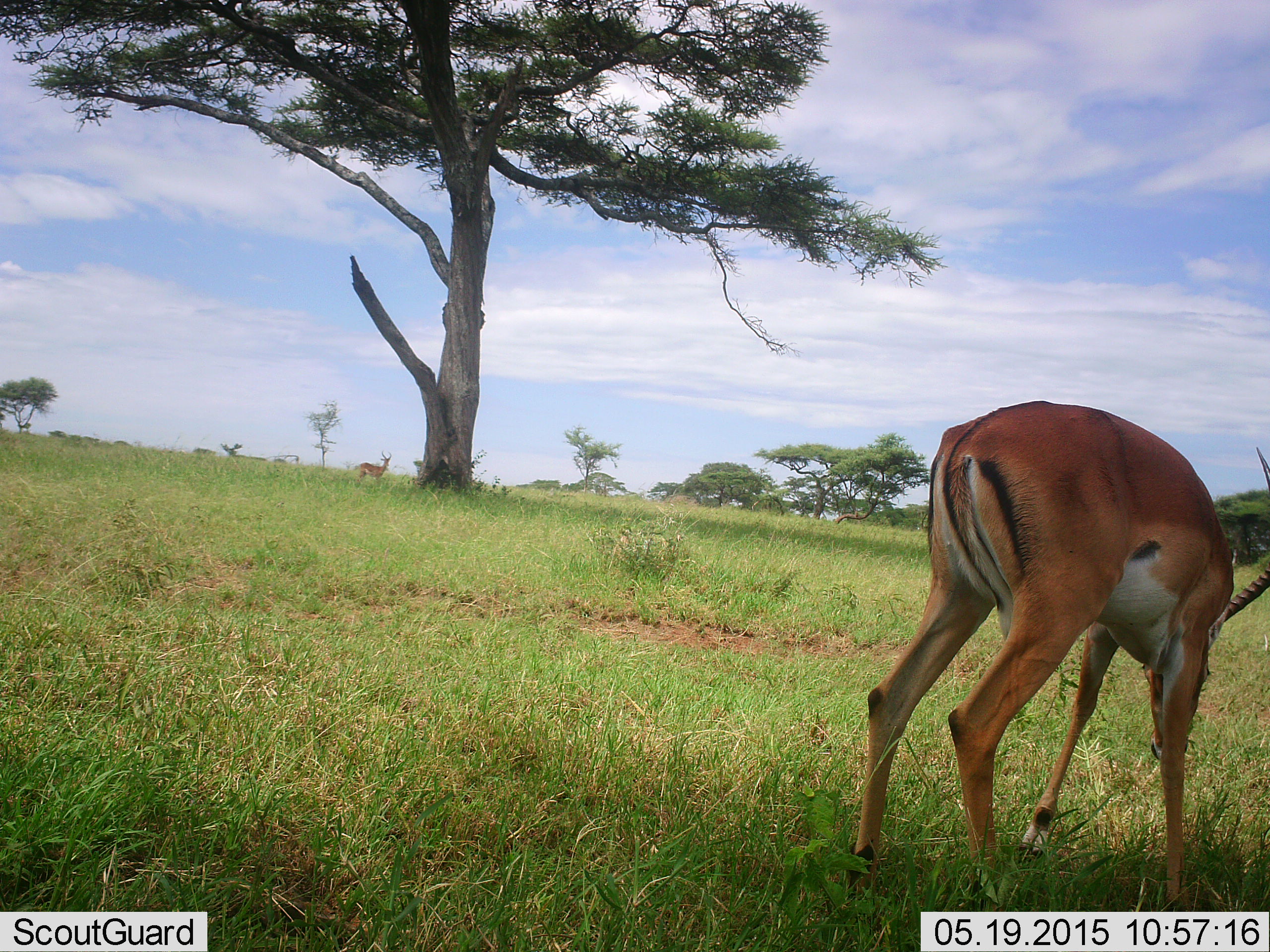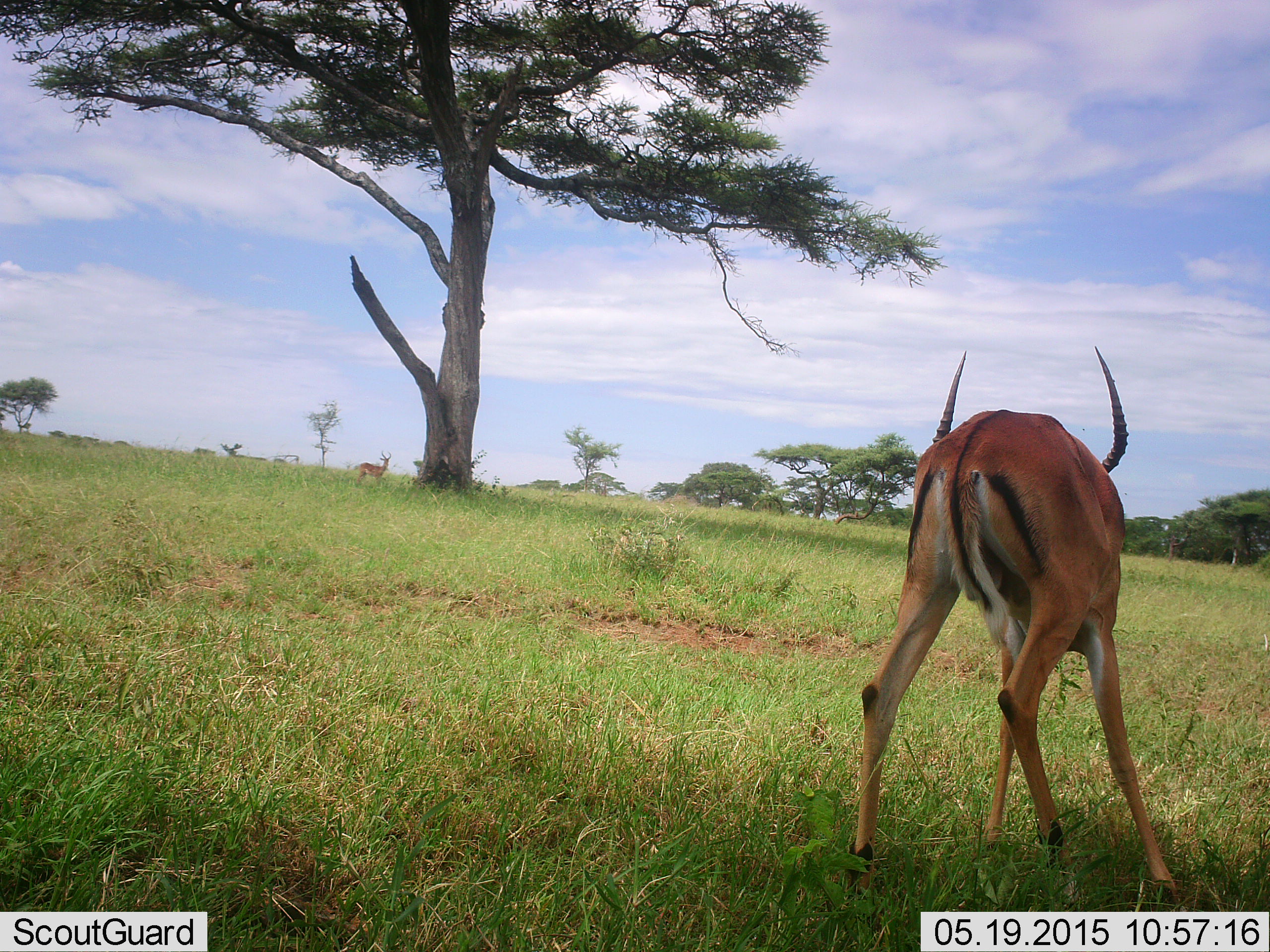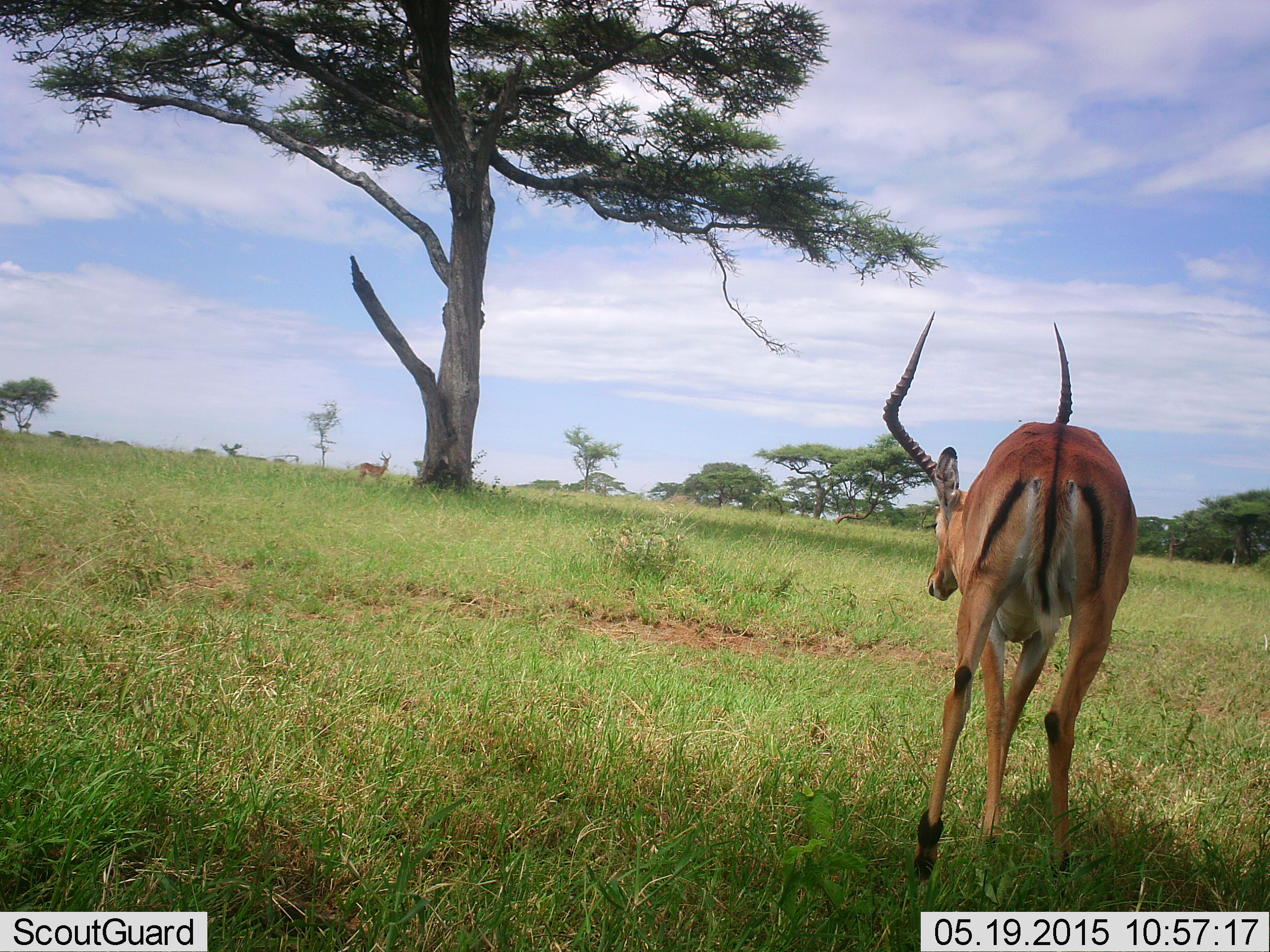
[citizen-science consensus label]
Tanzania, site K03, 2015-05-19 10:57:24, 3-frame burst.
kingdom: Animalia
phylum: Chordata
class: Mammalia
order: Artiodactyla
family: Bovidae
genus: Aepyceros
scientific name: Aepyceros melampus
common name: impala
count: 2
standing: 100%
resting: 0%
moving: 30%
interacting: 0%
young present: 0%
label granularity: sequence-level